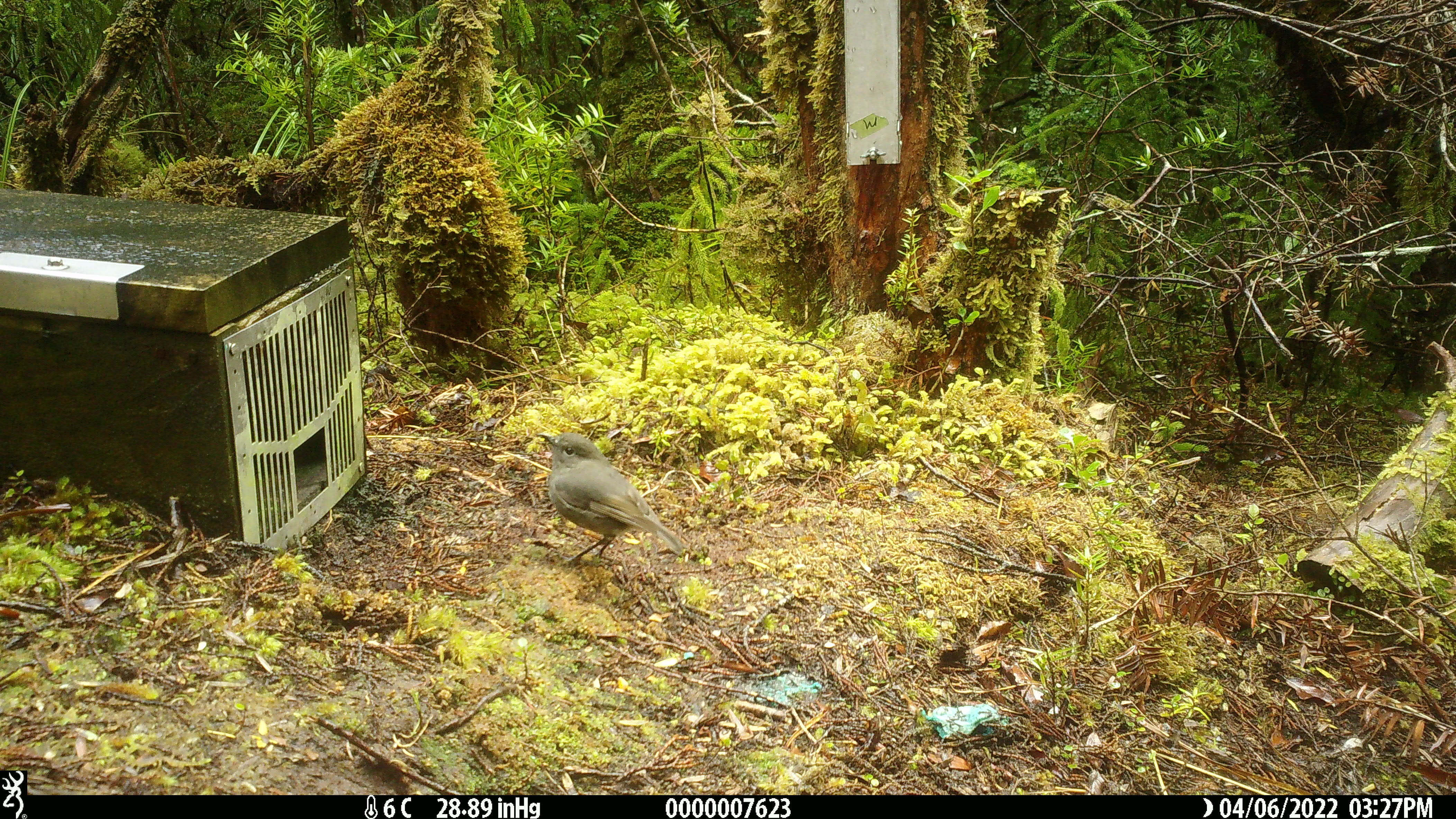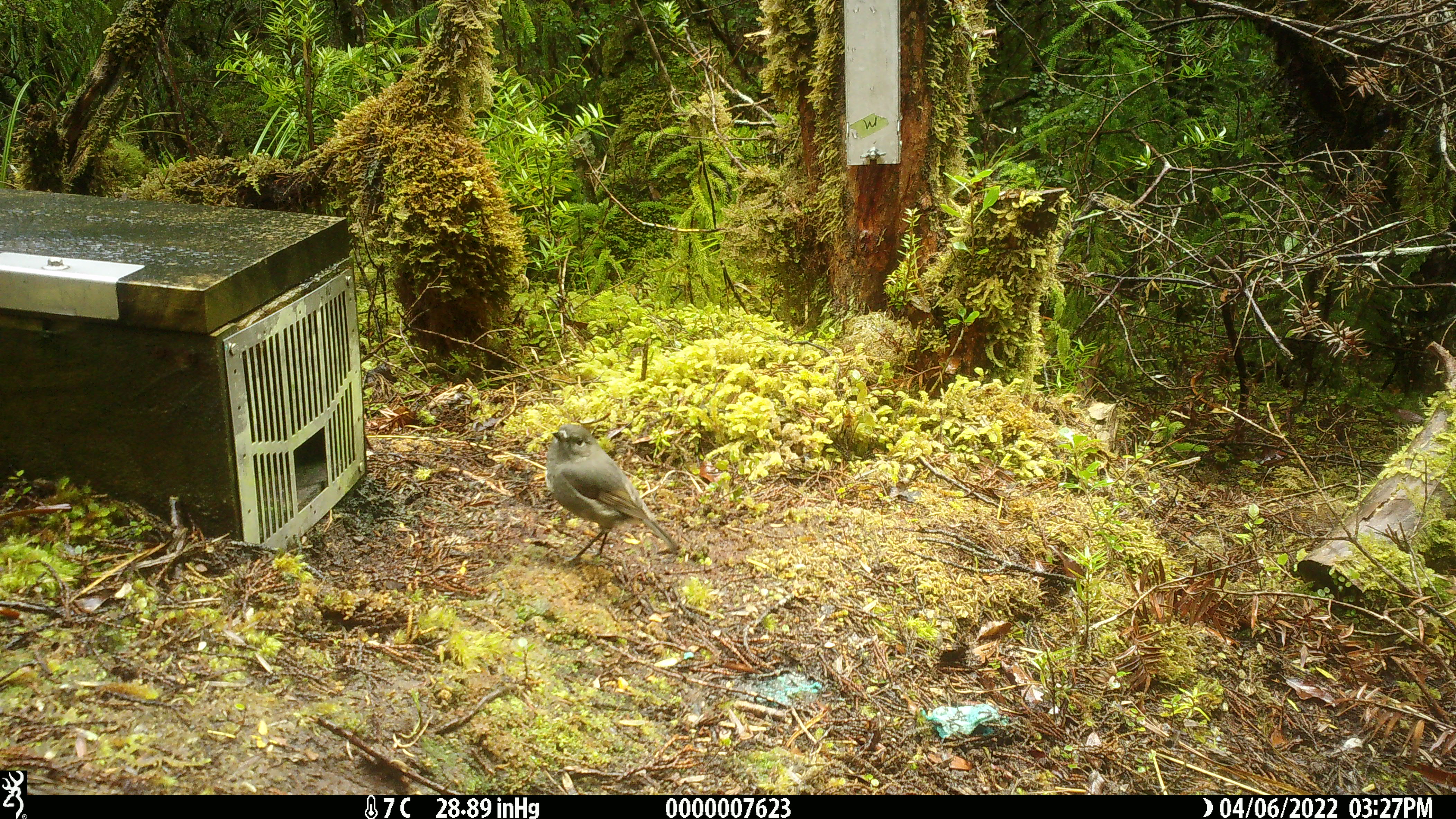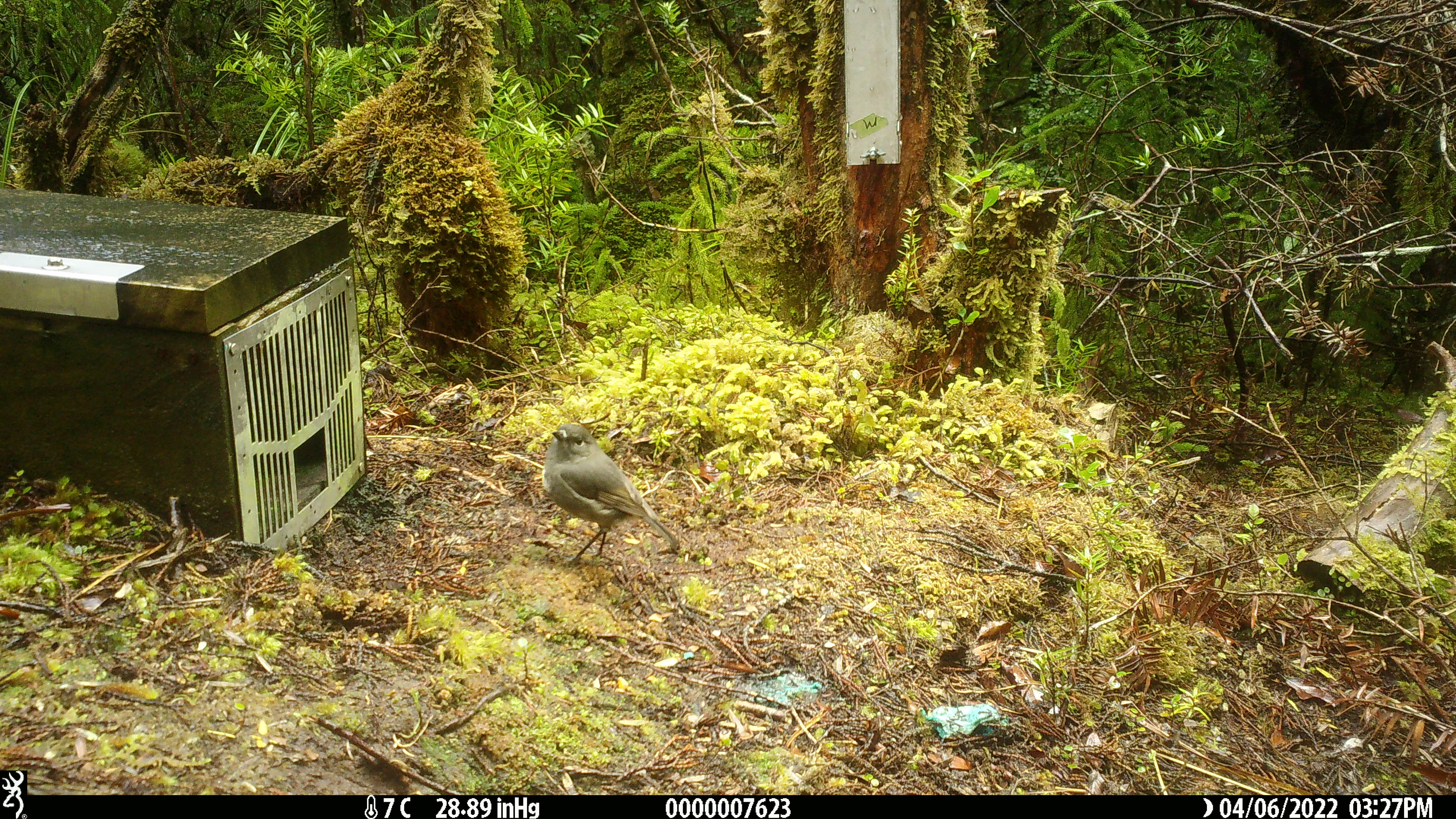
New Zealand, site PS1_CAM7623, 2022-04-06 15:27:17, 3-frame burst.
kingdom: Animalia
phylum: Chordata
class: Aves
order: Passeriformes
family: Petroicidae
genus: Petroica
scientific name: Petroica australis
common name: new zealand robin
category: robin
Robin (new zealand robin) (Petroica australis).